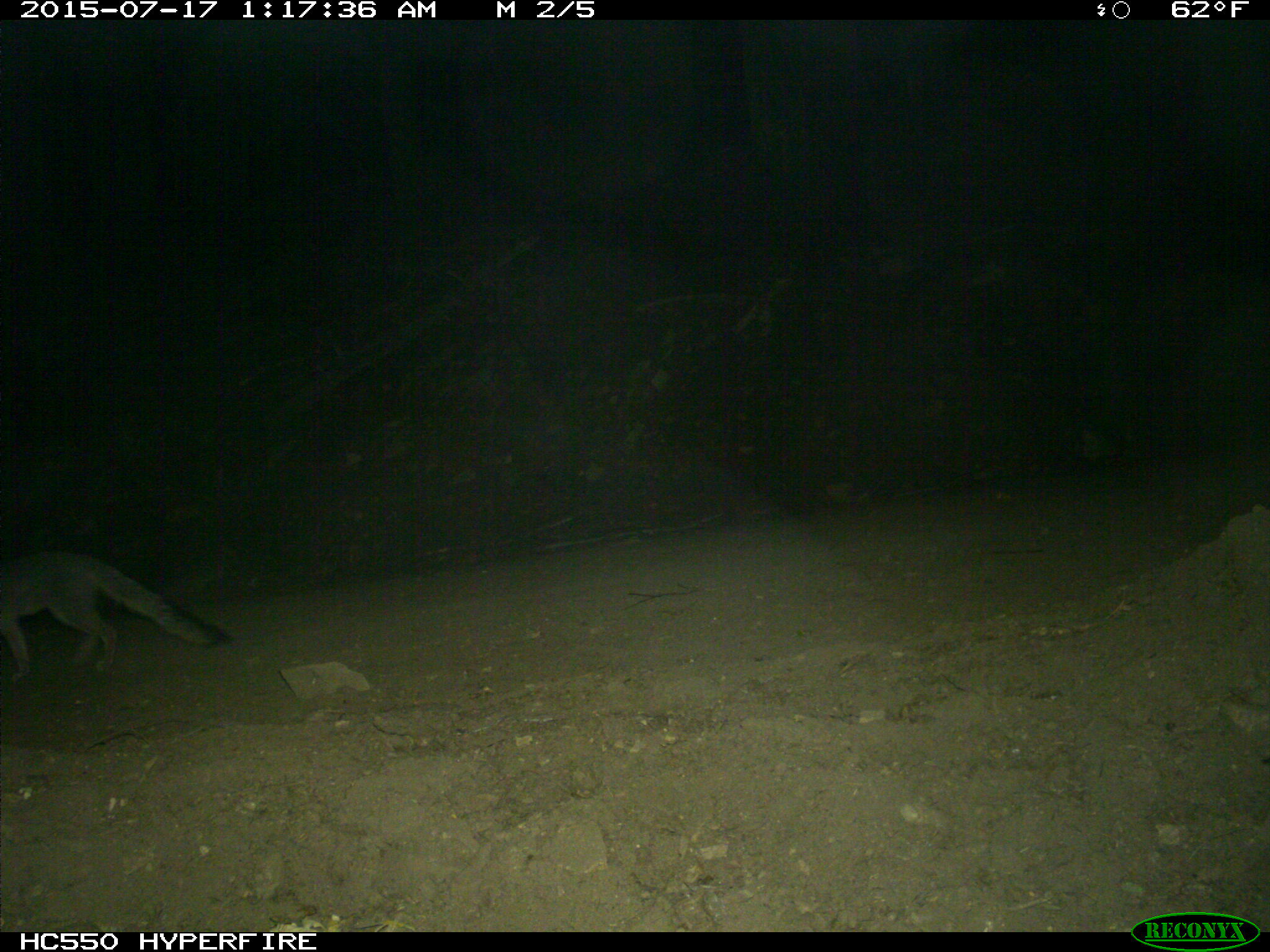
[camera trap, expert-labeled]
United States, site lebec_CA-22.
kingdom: Animalia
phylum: Chordata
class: Mammalia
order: Carnivora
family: Canidae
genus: Urocyon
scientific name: Urocyon cinereoargenteus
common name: gray fox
Urocyon cinereoargenteus (gray fox).